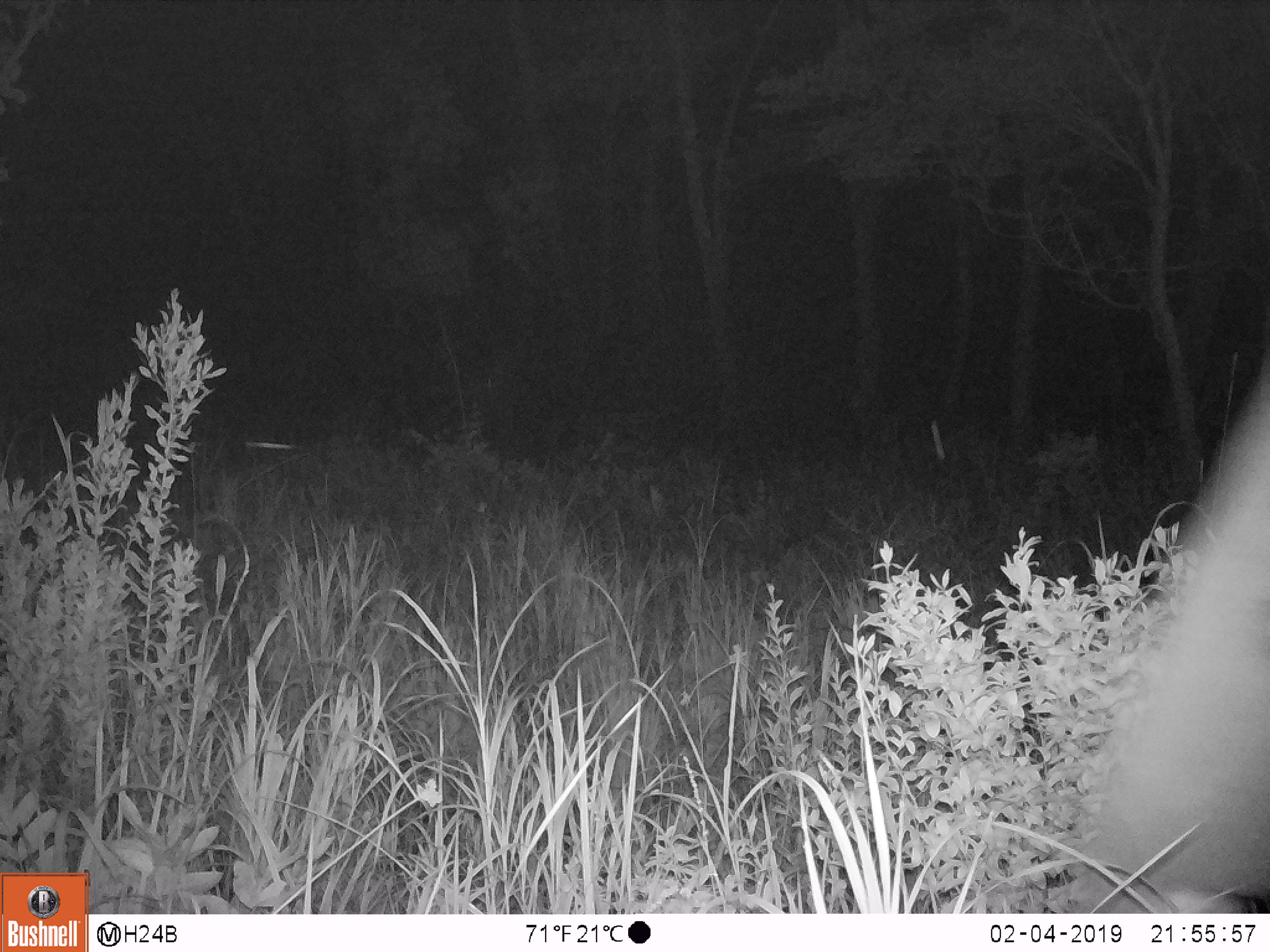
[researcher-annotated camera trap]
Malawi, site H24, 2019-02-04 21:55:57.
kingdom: Animalia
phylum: Chordata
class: Mammalia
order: Proboscidea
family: Elephantidae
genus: Loxodonta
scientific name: Loxodonta africana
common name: african savanna elephant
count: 1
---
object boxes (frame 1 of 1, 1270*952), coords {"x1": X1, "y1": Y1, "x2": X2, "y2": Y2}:
african savanna elephant: {"x1": 1073, "y1": 362, "x2": 1262, "y2": 910}